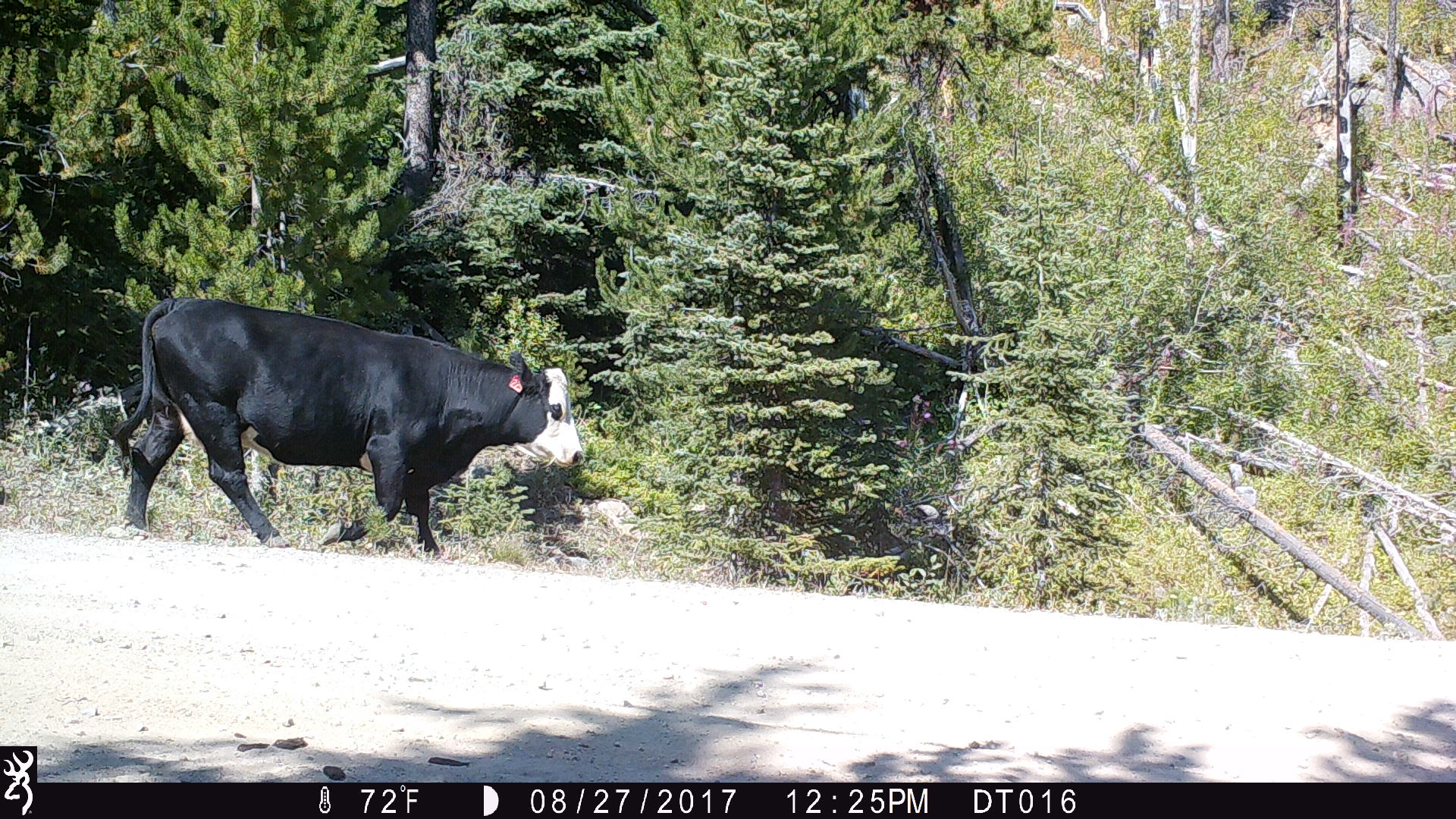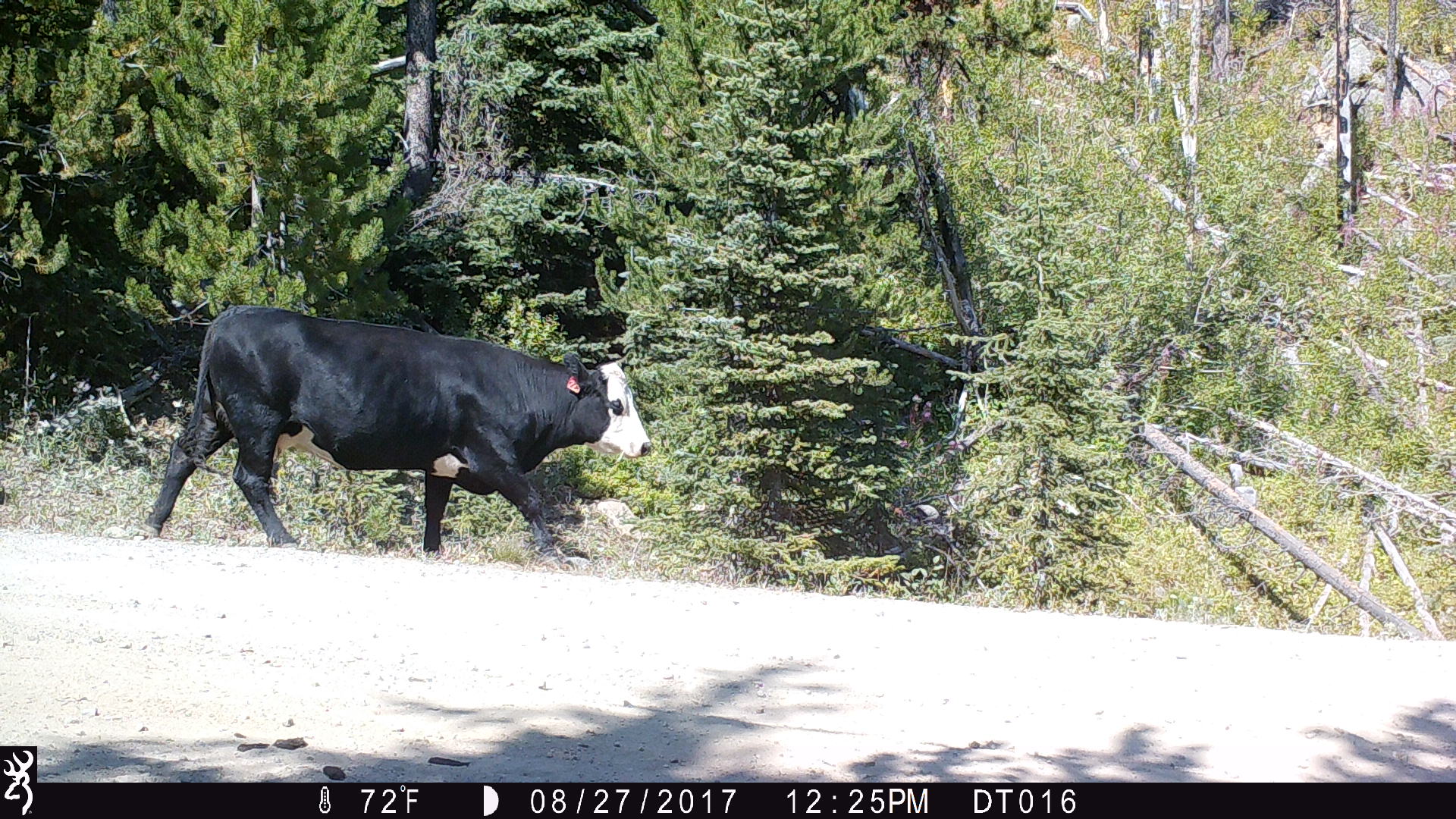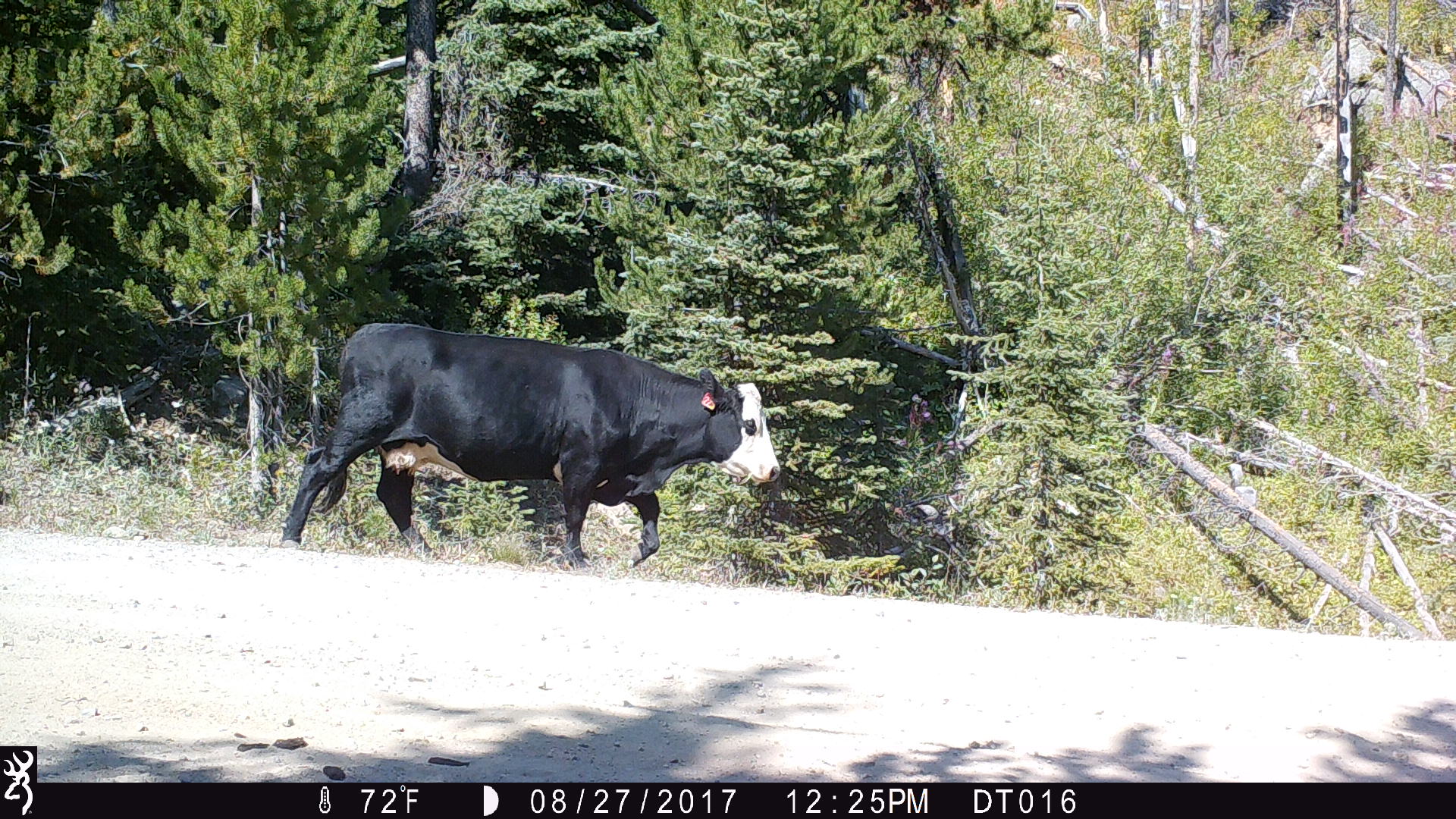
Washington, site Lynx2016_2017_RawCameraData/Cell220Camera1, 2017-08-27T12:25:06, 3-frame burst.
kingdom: Animalia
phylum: Chordata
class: Mammalia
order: Artiodactyla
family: Bovidae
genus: Bos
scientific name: Bos taurus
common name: domestic cattle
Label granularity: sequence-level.